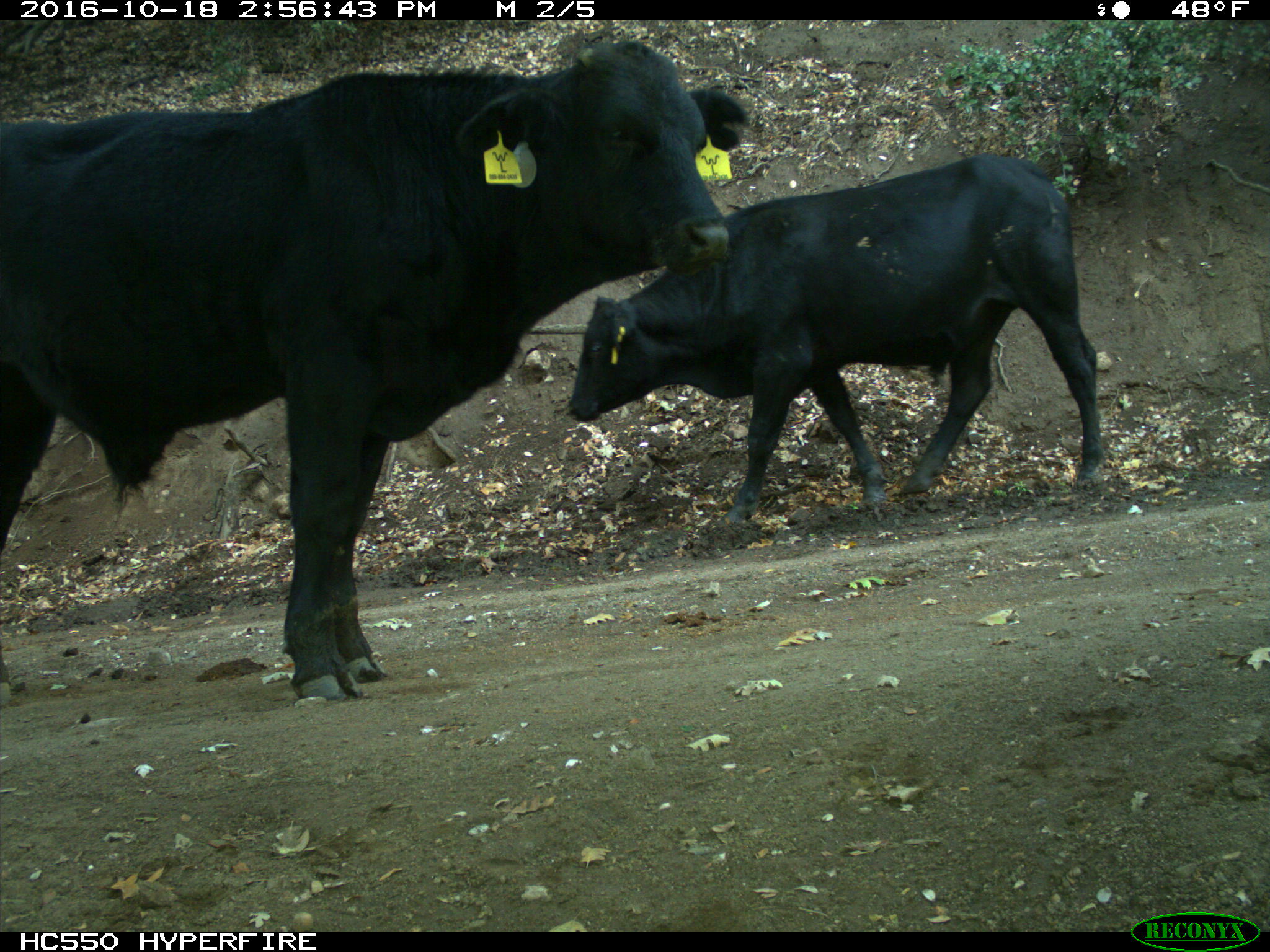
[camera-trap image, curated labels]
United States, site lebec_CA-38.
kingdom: Animalia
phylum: Chordata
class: Mammalia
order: Artiodactyla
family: Bovidae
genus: Bos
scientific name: Bos taurus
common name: domestic cow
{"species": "Bos taurus (domestic cow)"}